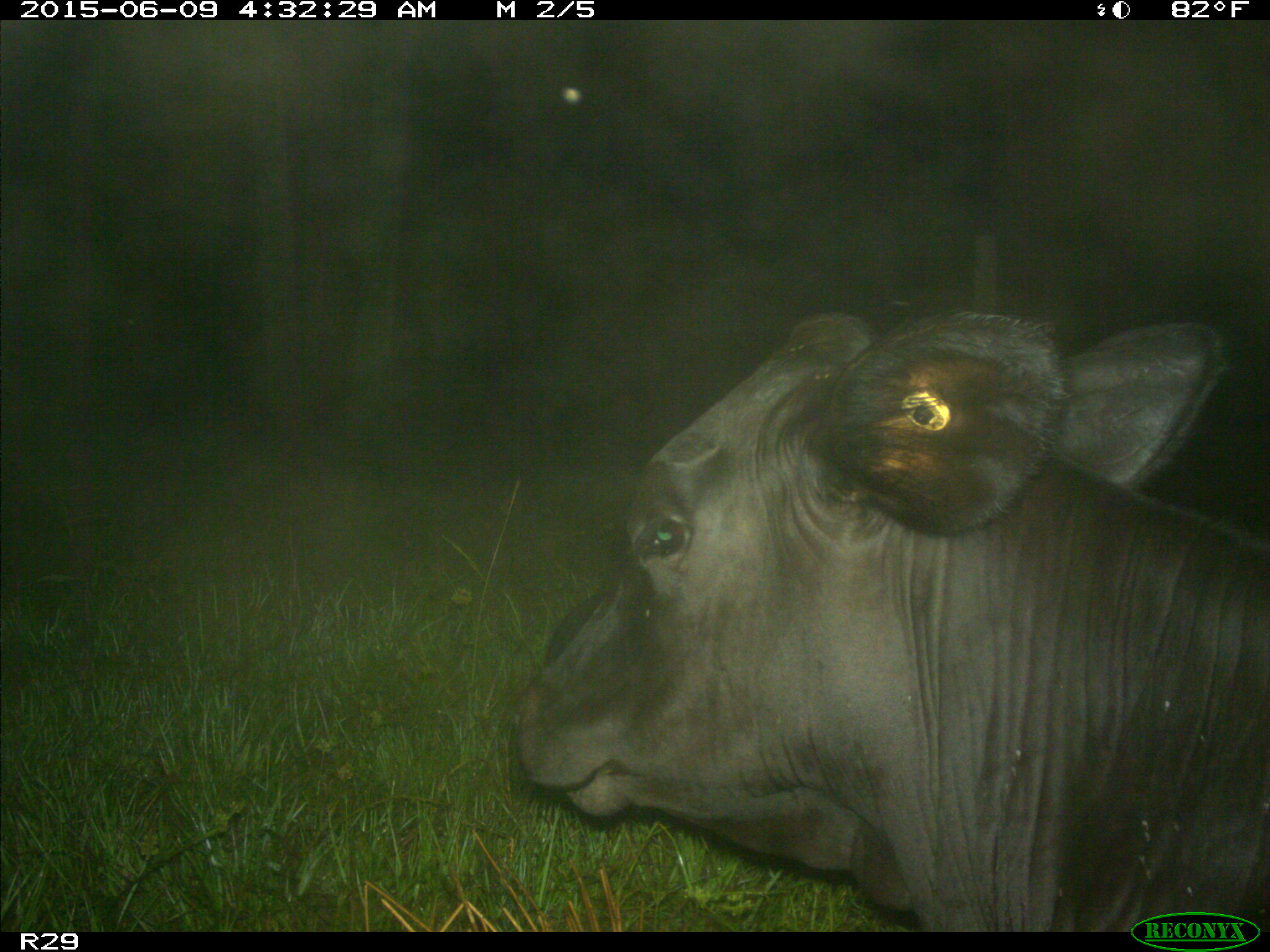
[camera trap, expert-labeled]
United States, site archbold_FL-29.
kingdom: Animalia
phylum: Chordata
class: Mammalia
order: Artiodactyla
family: Bovidae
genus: Bos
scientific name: Bos taurus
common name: domestic cow